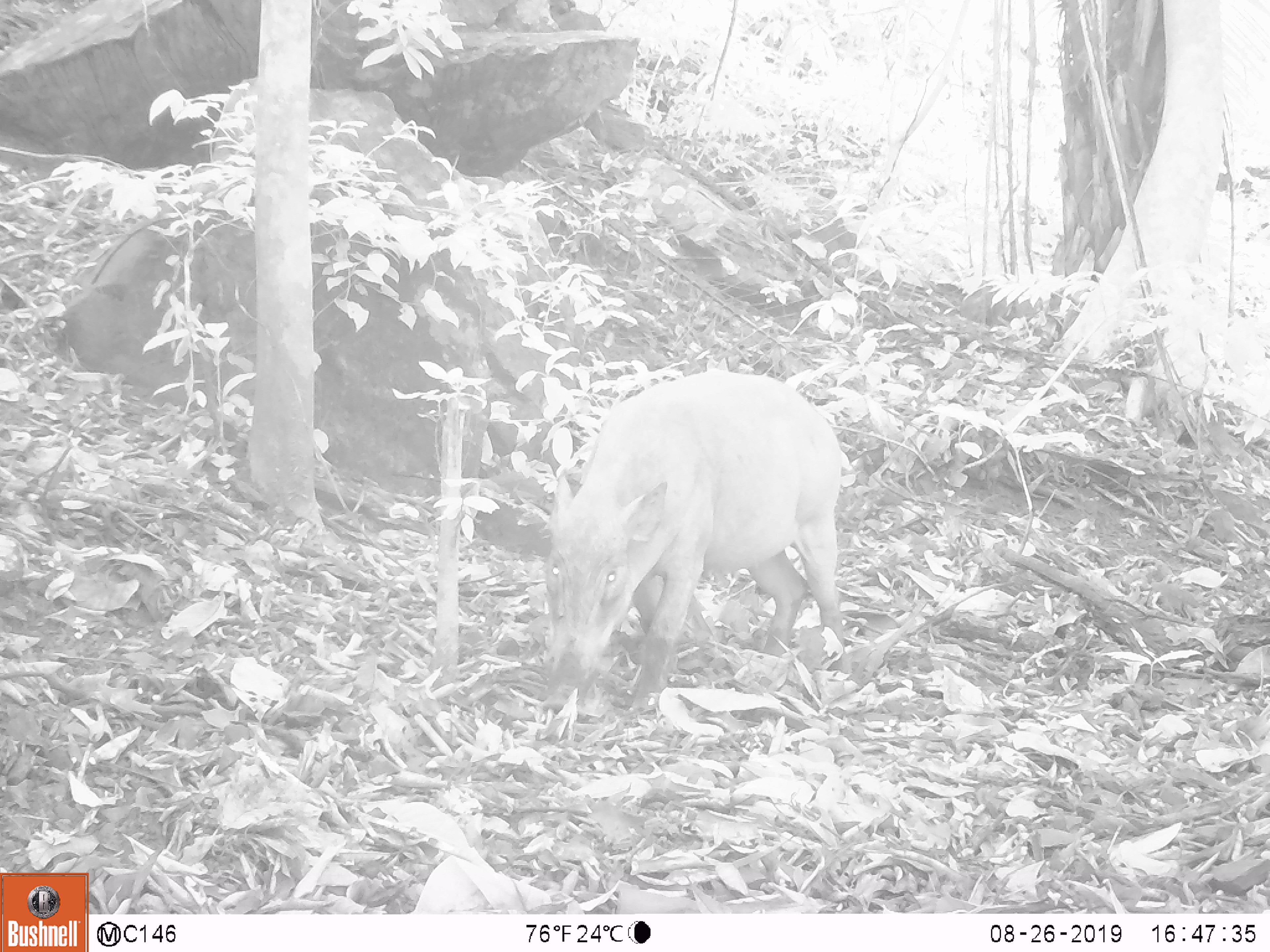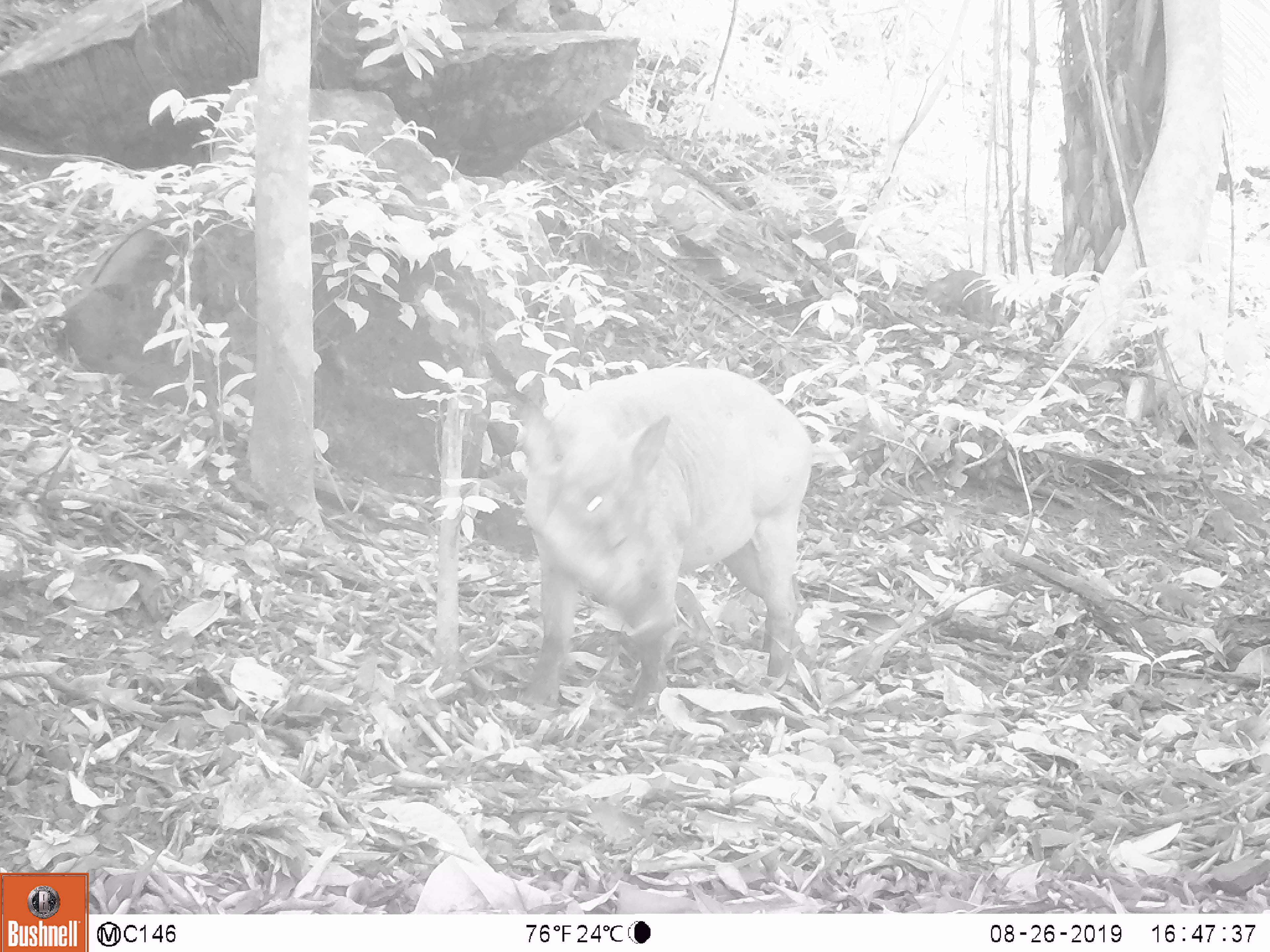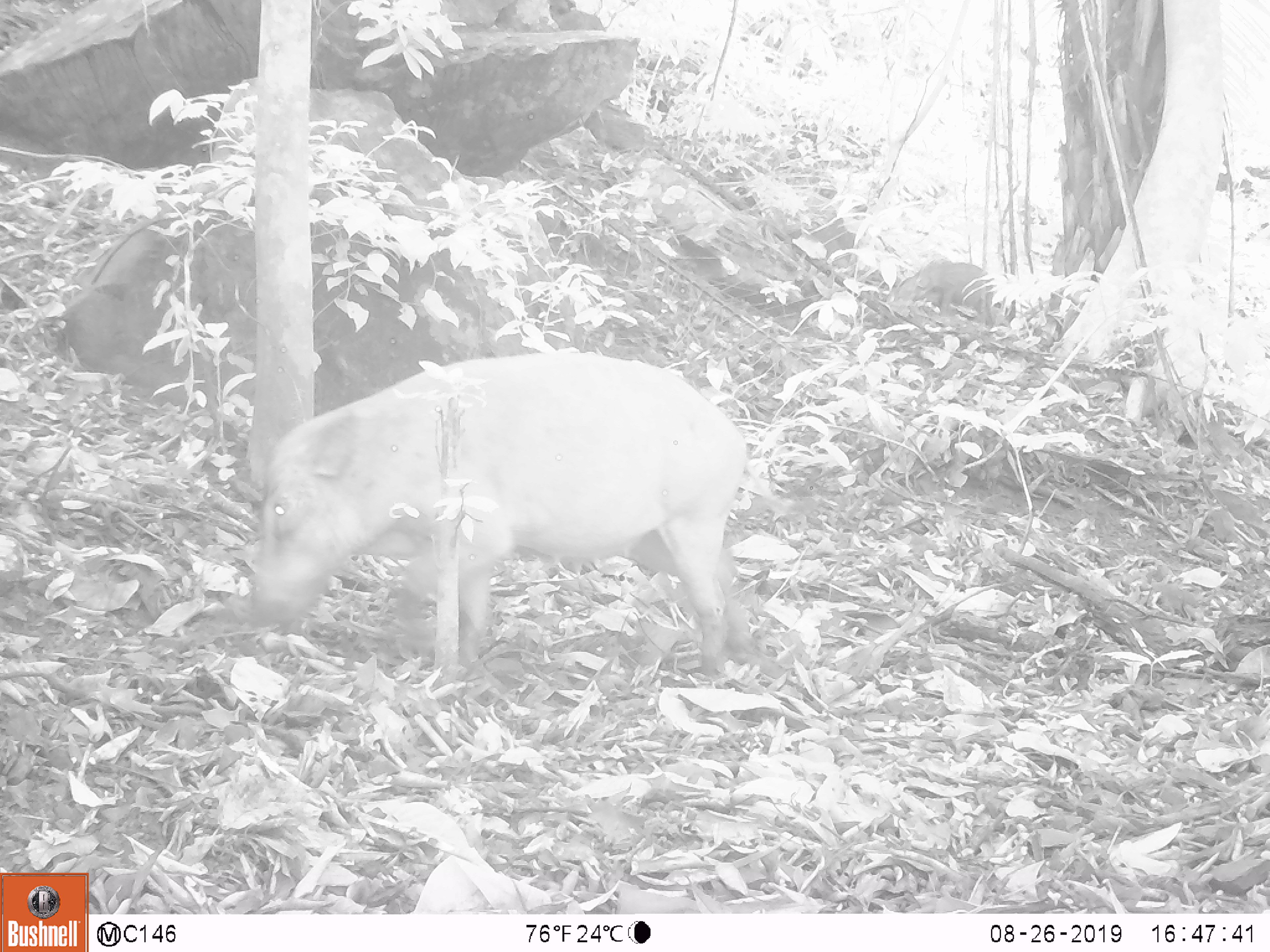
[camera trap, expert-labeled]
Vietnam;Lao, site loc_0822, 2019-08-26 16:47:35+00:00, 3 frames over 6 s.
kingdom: Animalia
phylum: Chordata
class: Mammalia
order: Artiodactyla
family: Suidae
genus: Sus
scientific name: Sus scrofa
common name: eurasian wild pig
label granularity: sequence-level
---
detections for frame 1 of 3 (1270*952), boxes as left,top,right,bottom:
eurasian wild pig: 537,365,858,724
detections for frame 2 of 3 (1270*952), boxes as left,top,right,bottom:
eurasian wild pig: 515,358,875,716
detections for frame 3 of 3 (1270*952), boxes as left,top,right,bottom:
eurasian wild pig: 220,346,788,679